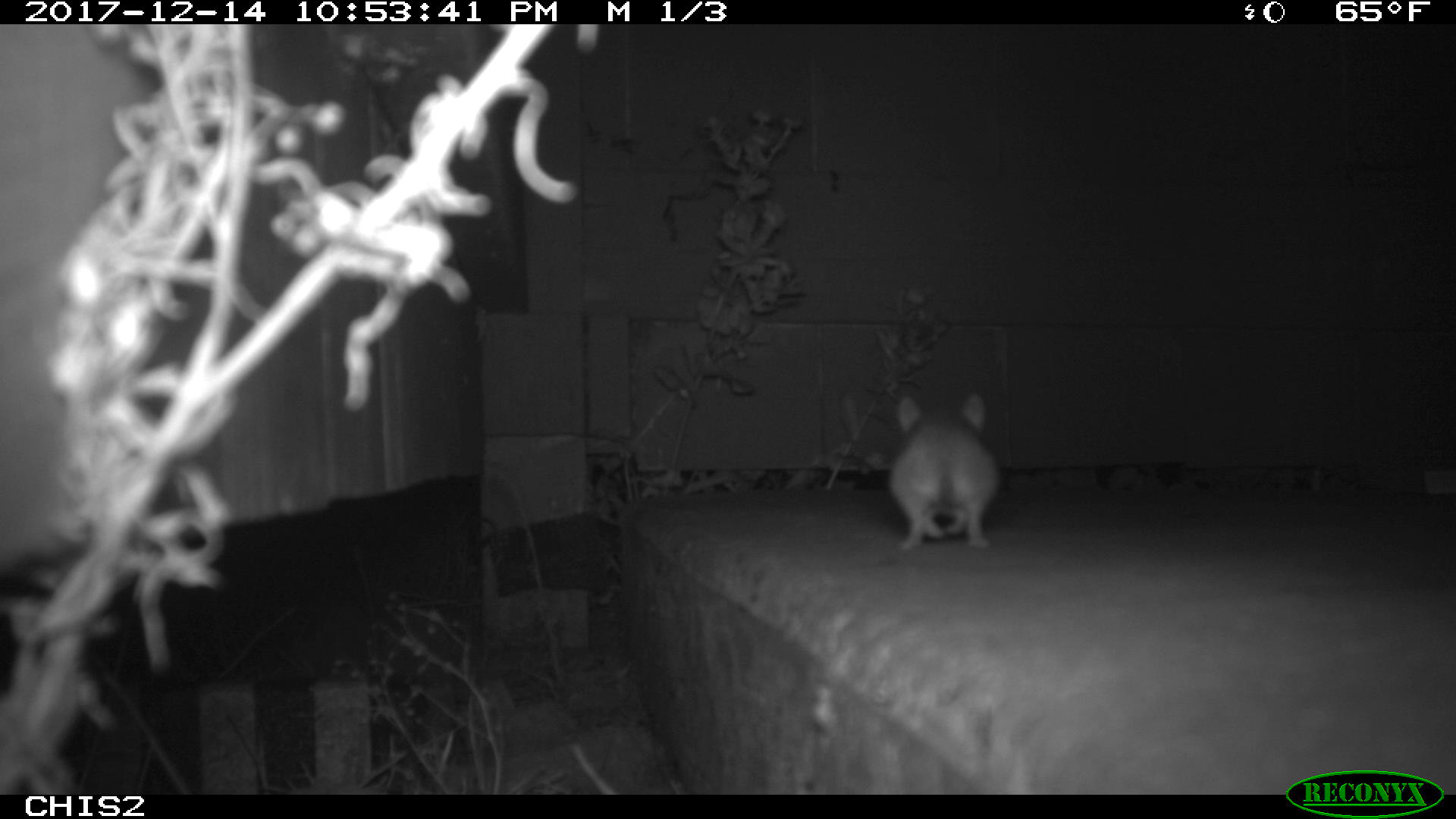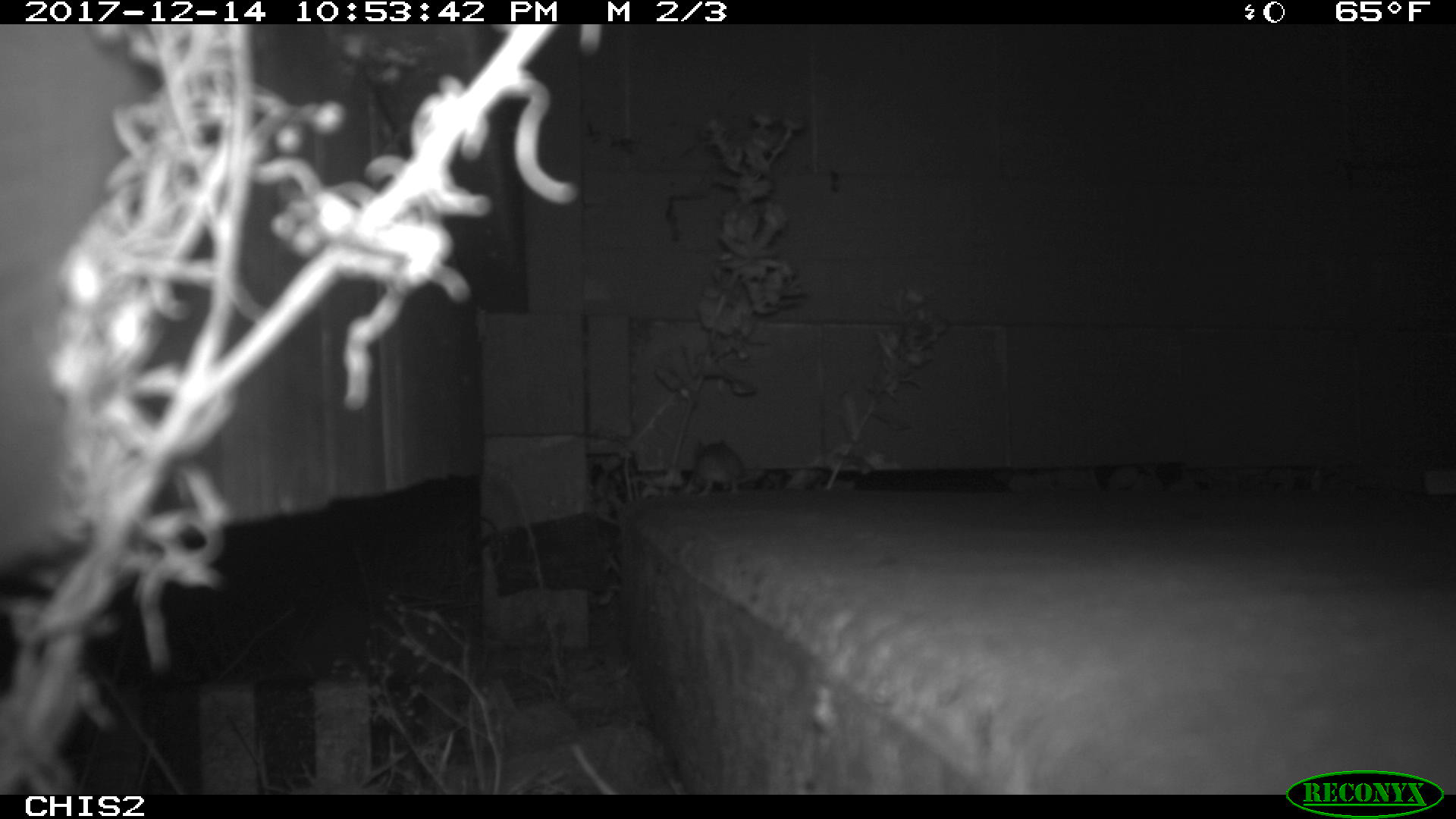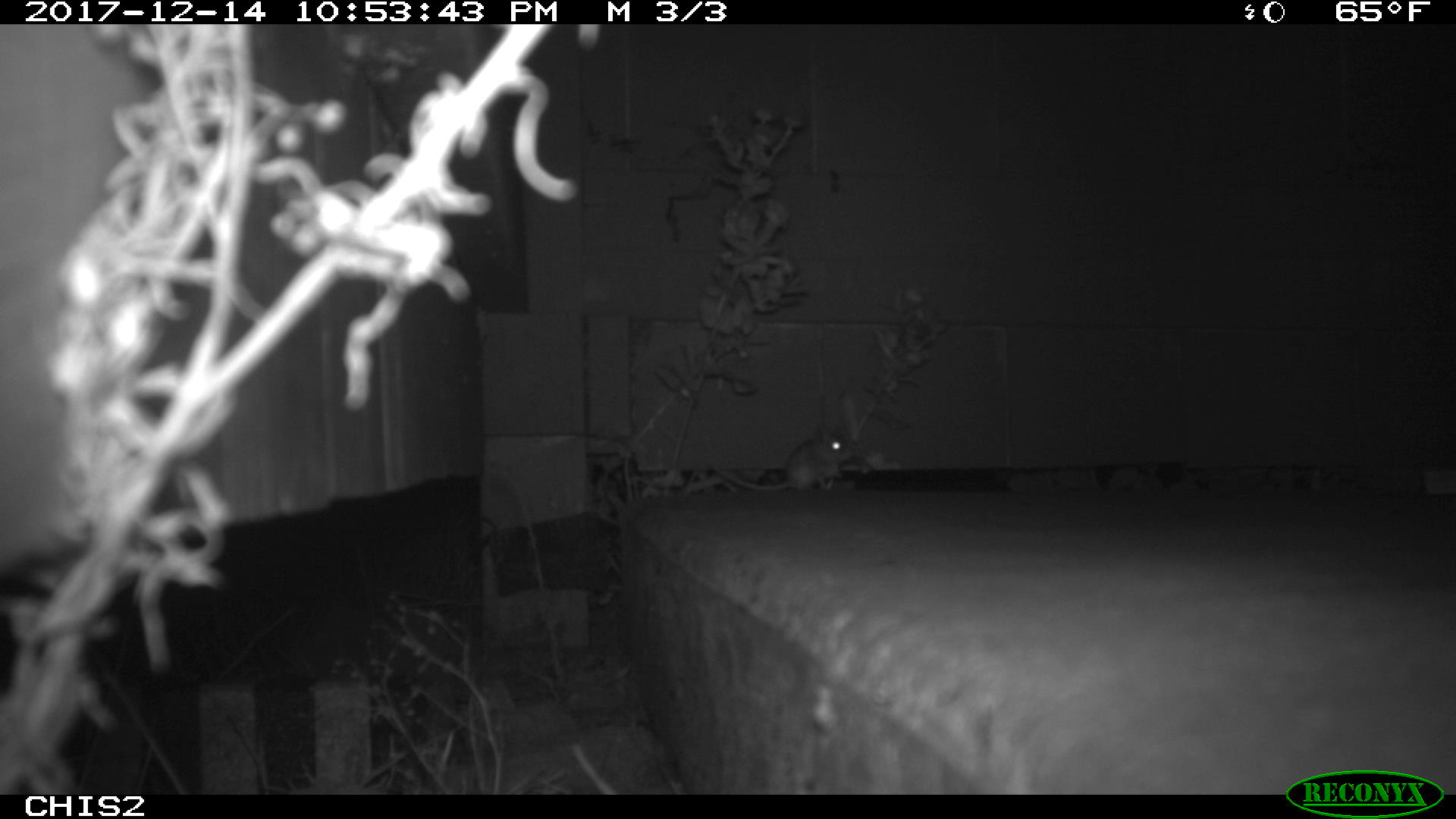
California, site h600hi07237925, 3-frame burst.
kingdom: Animalia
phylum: Chordata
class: Mammalia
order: Rodentia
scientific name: Rodentia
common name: rodent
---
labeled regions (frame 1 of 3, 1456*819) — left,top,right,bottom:
rodent: 890,394,999,549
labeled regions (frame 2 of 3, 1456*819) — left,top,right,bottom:
rodent: 695,438,767,500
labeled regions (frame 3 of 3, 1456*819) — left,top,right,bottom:
rodent: 704,422,849,494